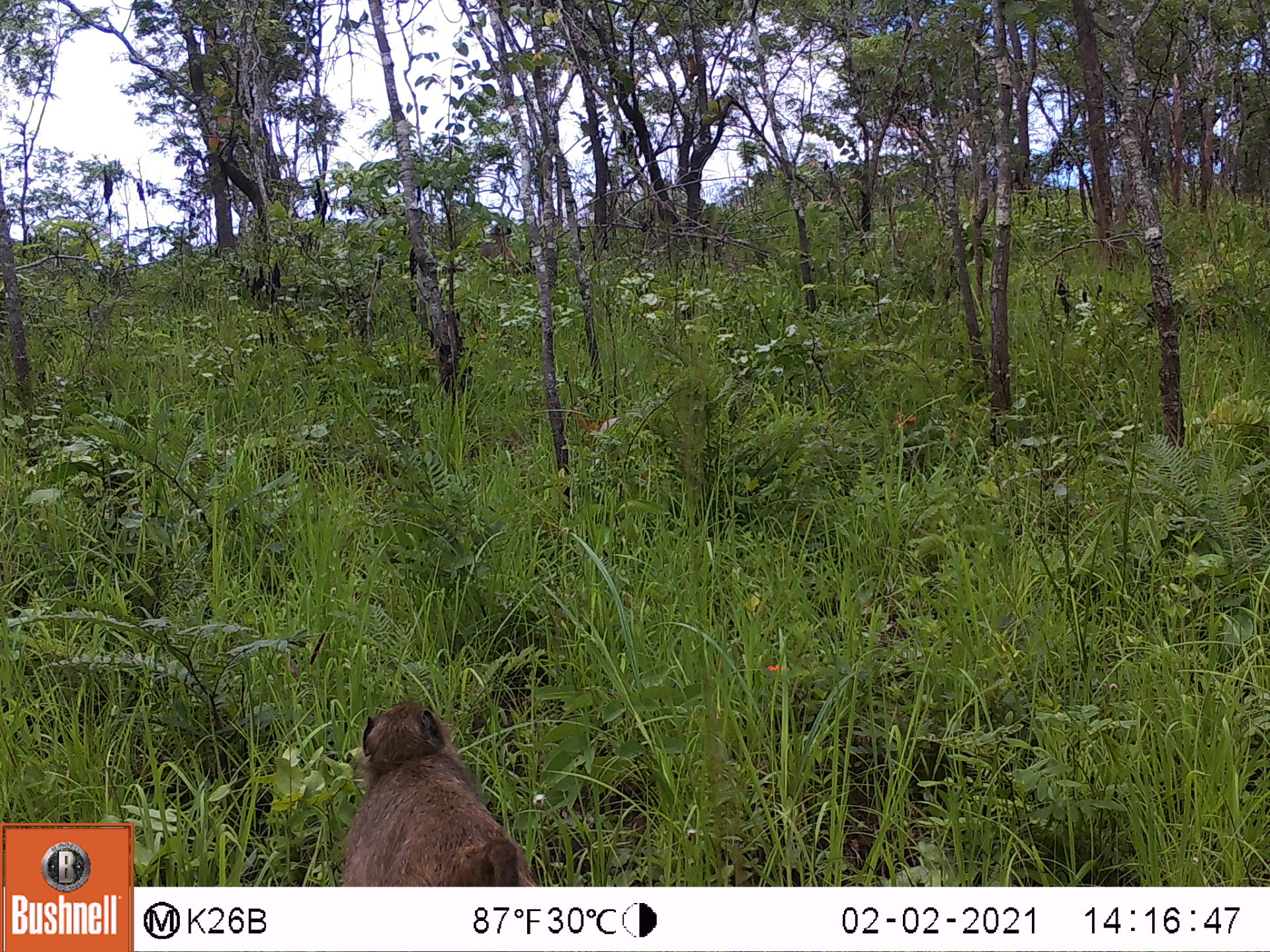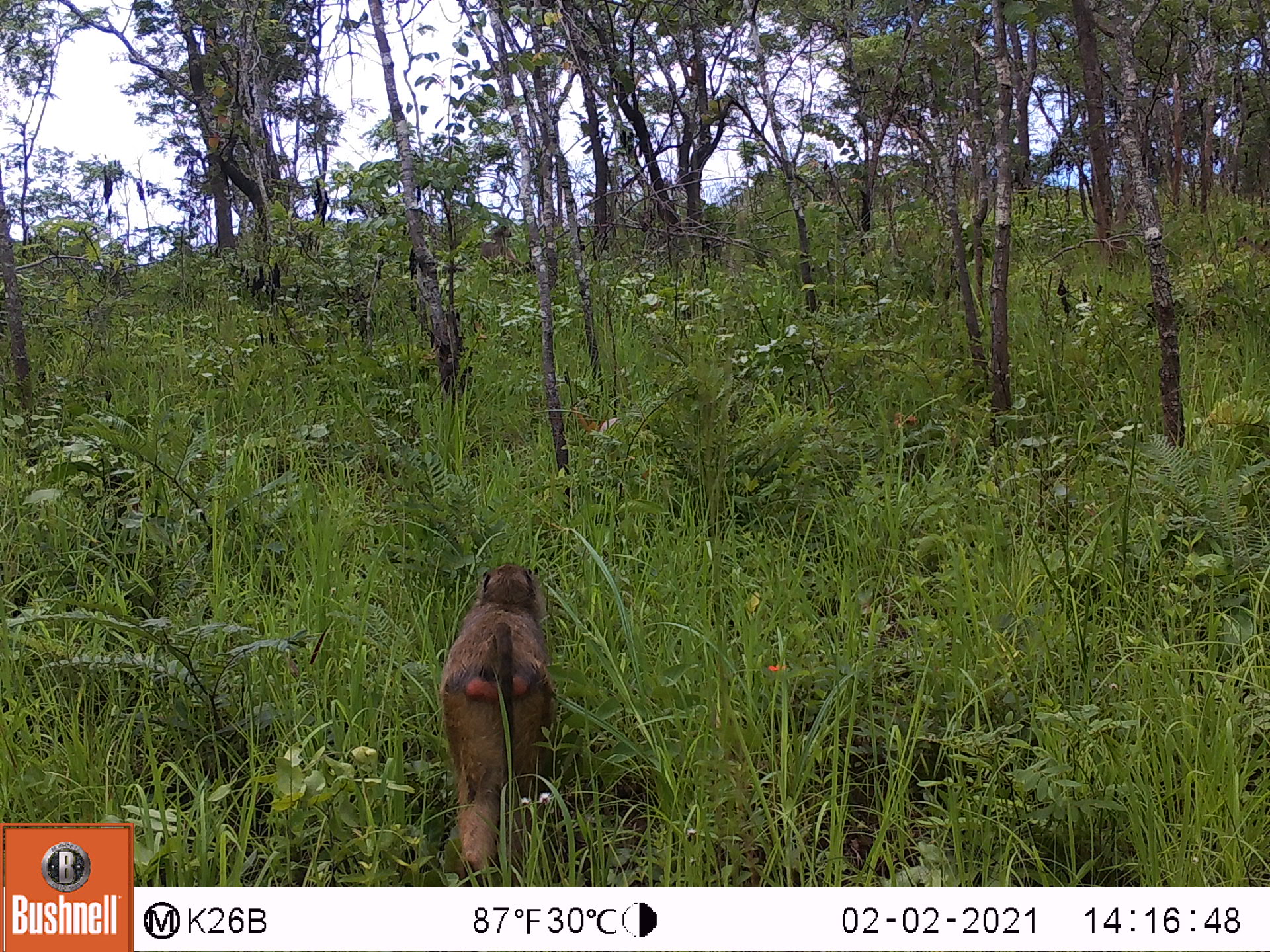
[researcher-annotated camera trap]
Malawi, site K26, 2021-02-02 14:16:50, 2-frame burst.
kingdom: Animalia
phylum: Chordata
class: Mammalia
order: Primates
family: Cercopithecidae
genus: Papio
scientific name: Papio cynocephalus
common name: yellow baboon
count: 2